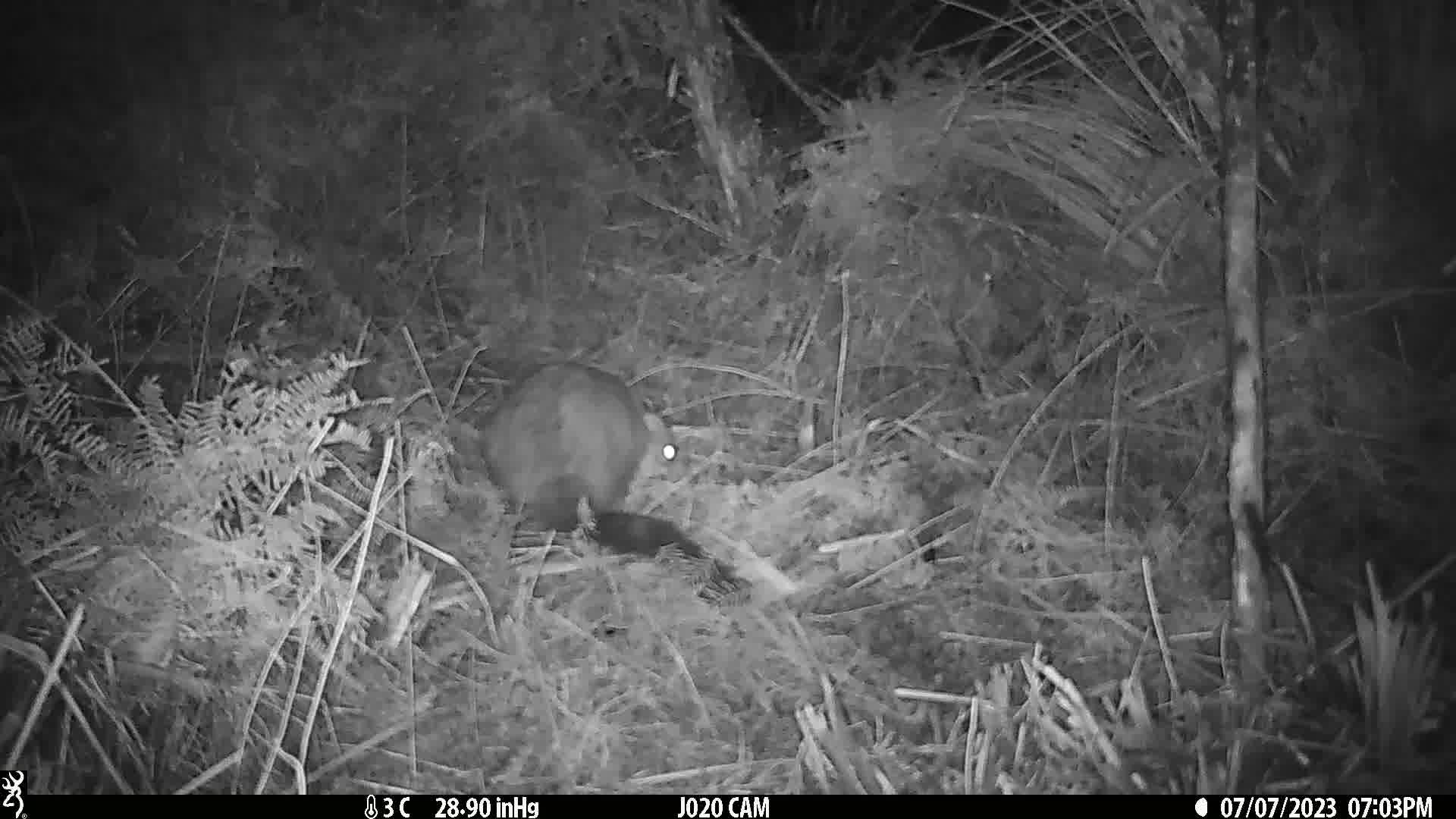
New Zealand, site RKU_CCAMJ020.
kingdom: Animalia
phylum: Chordata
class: Mammalia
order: Diprotodontia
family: Phalangeridae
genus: Trichosurus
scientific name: Trichosurus vulpecula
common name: common brushtail possum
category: possum